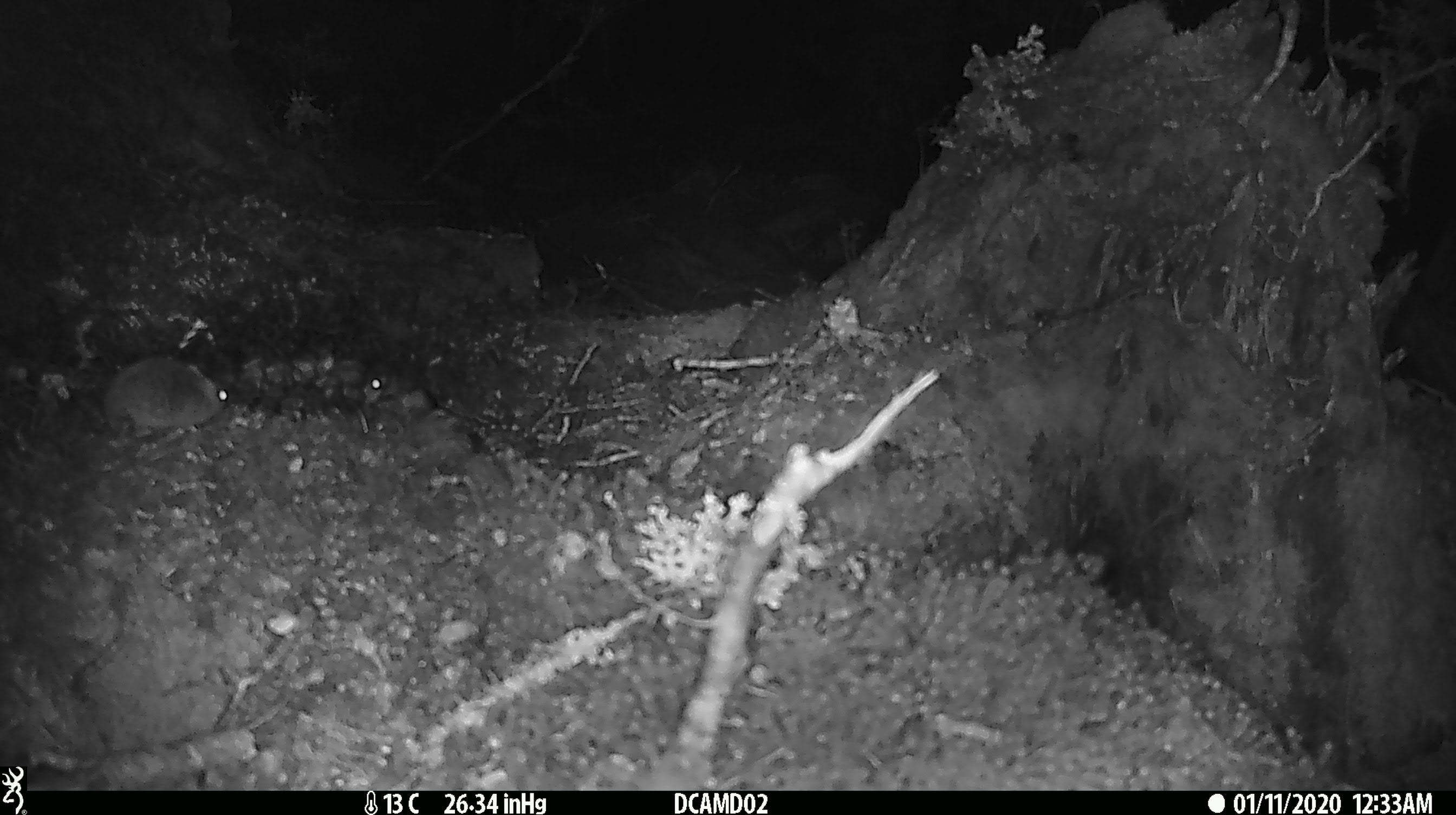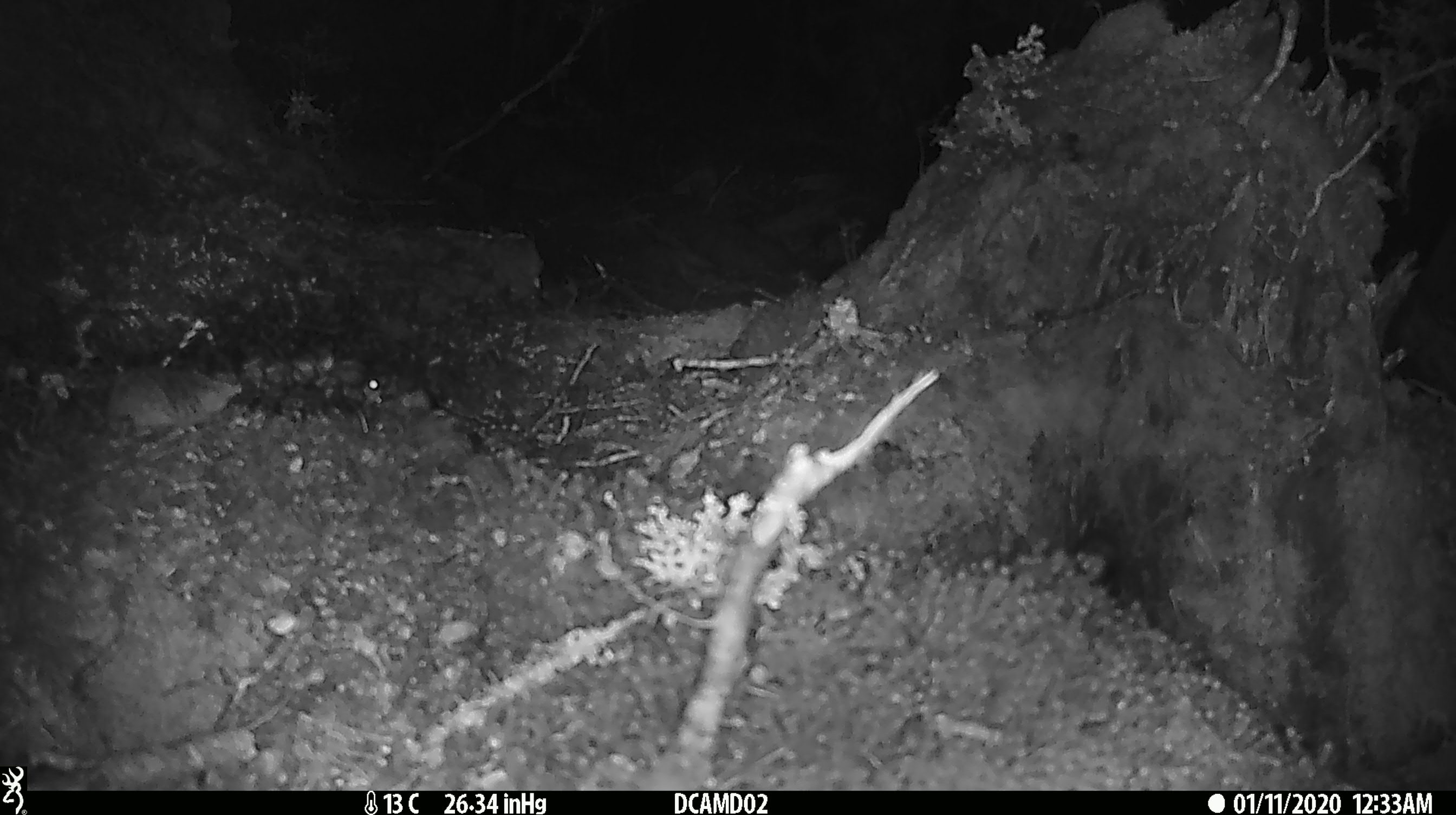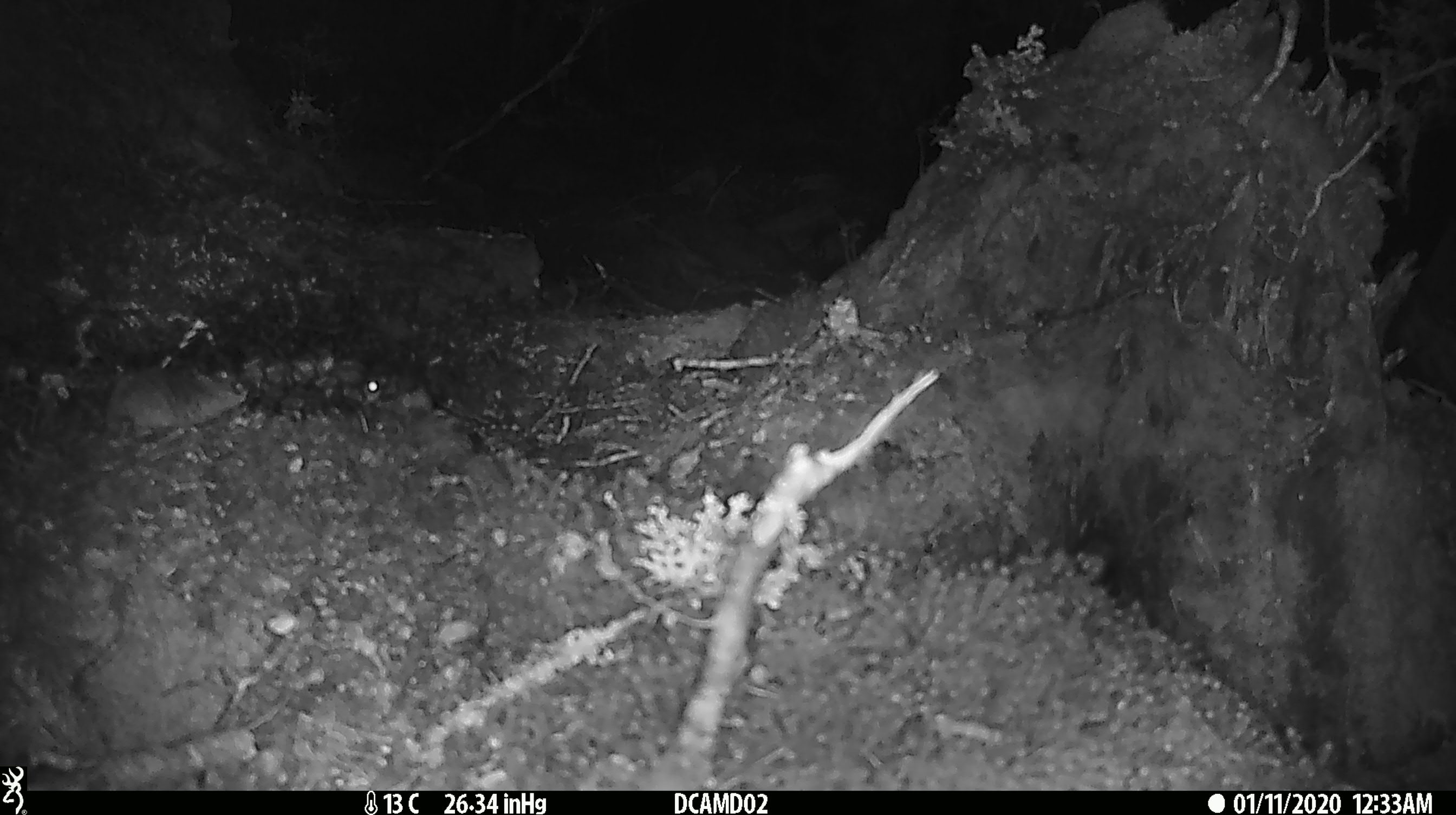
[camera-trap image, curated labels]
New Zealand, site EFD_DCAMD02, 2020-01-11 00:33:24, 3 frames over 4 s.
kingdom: Animalia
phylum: Chordata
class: Mammalia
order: Rodentia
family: Muridae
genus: Mus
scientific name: Mus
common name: mouse